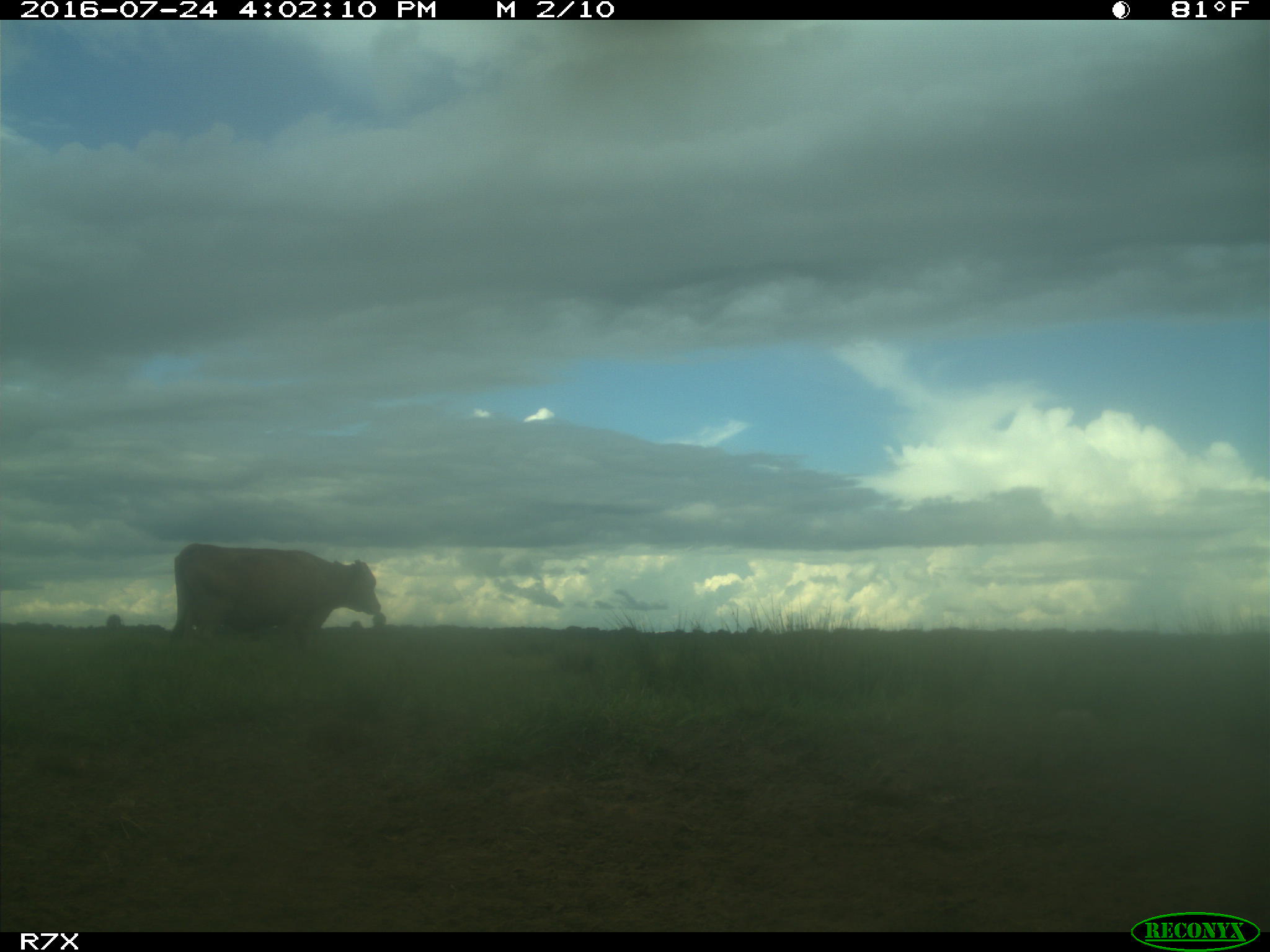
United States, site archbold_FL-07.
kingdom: Animalia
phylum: Chordata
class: Mammalia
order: Artiodactyla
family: Bovidae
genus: Bos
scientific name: Bos taurus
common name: domestic cow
Bos taurus (domestic cow).